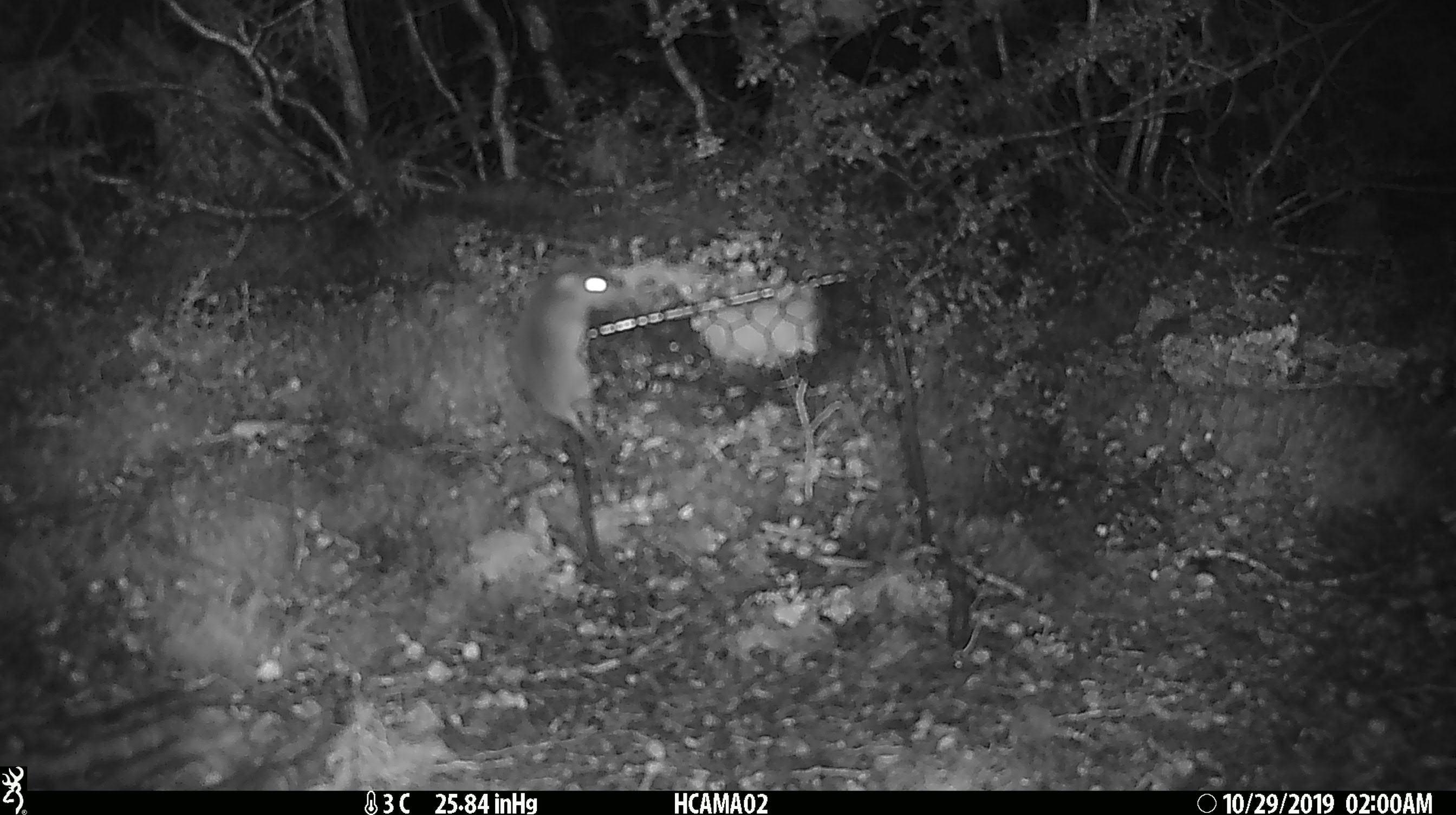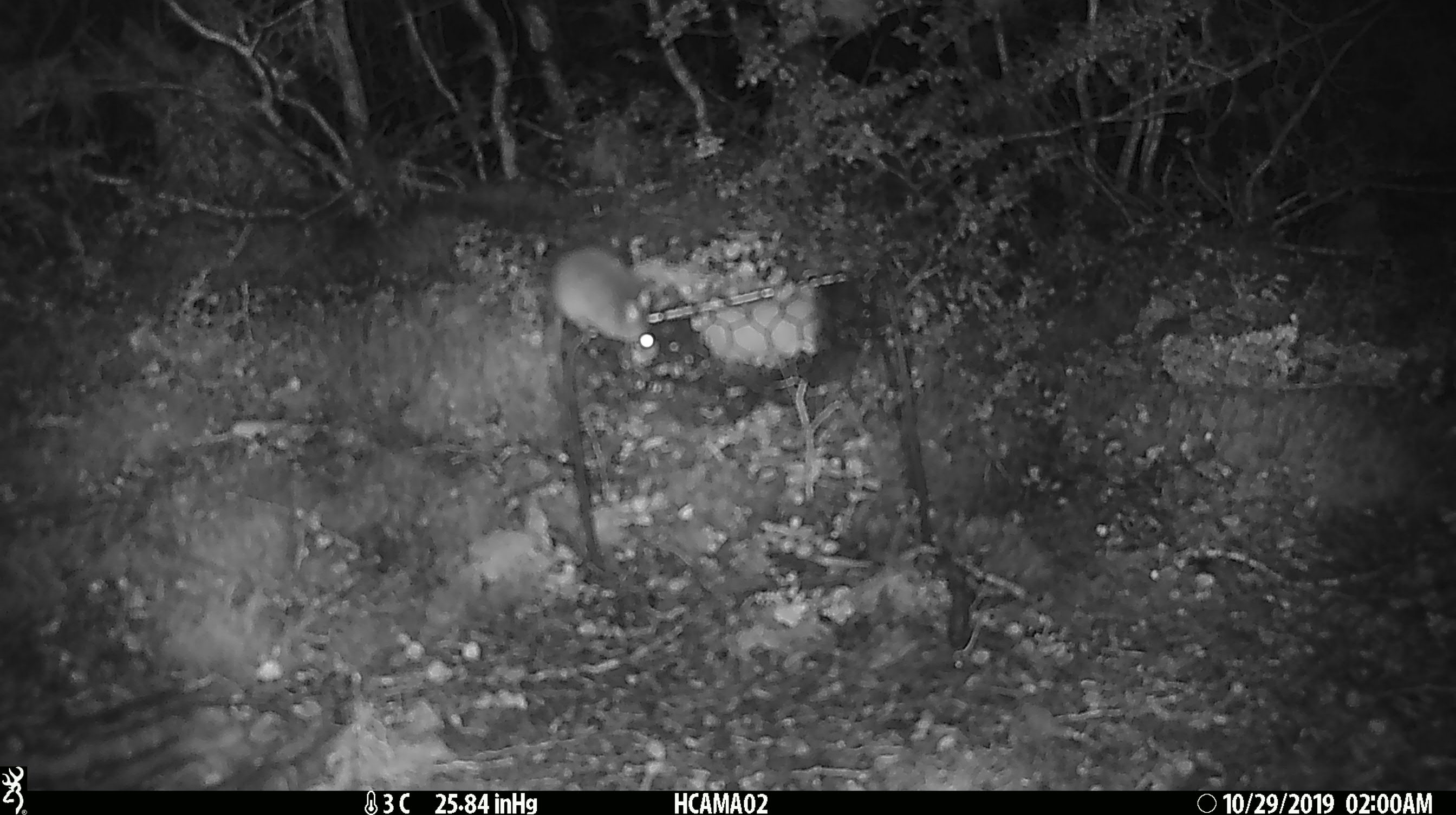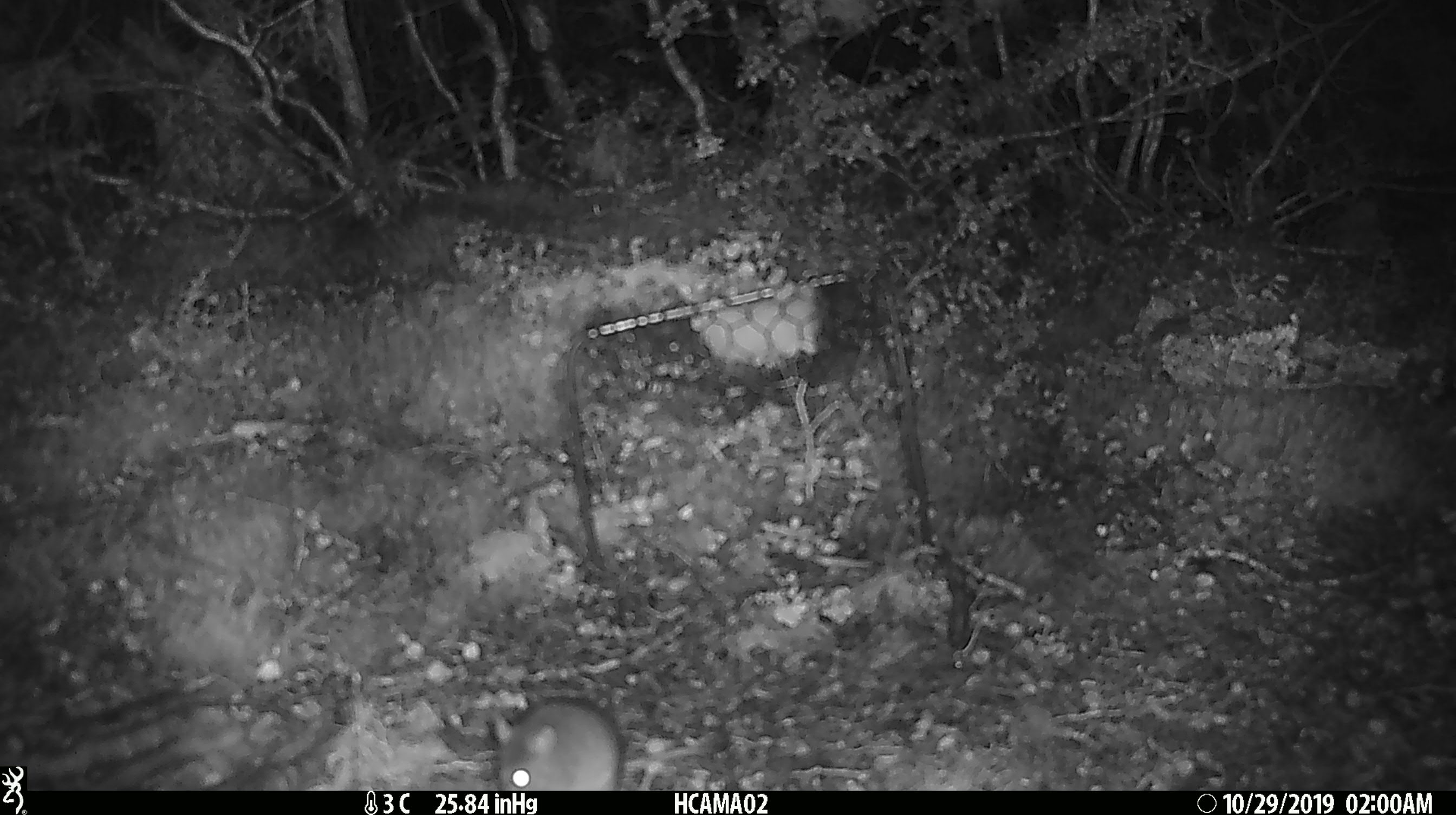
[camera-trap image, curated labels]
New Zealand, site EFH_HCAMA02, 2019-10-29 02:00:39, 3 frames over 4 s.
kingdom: Animalia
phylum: Chordata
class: Mammalia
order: Rodentia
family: Muridae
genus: Mus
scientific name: Mus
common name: mouse